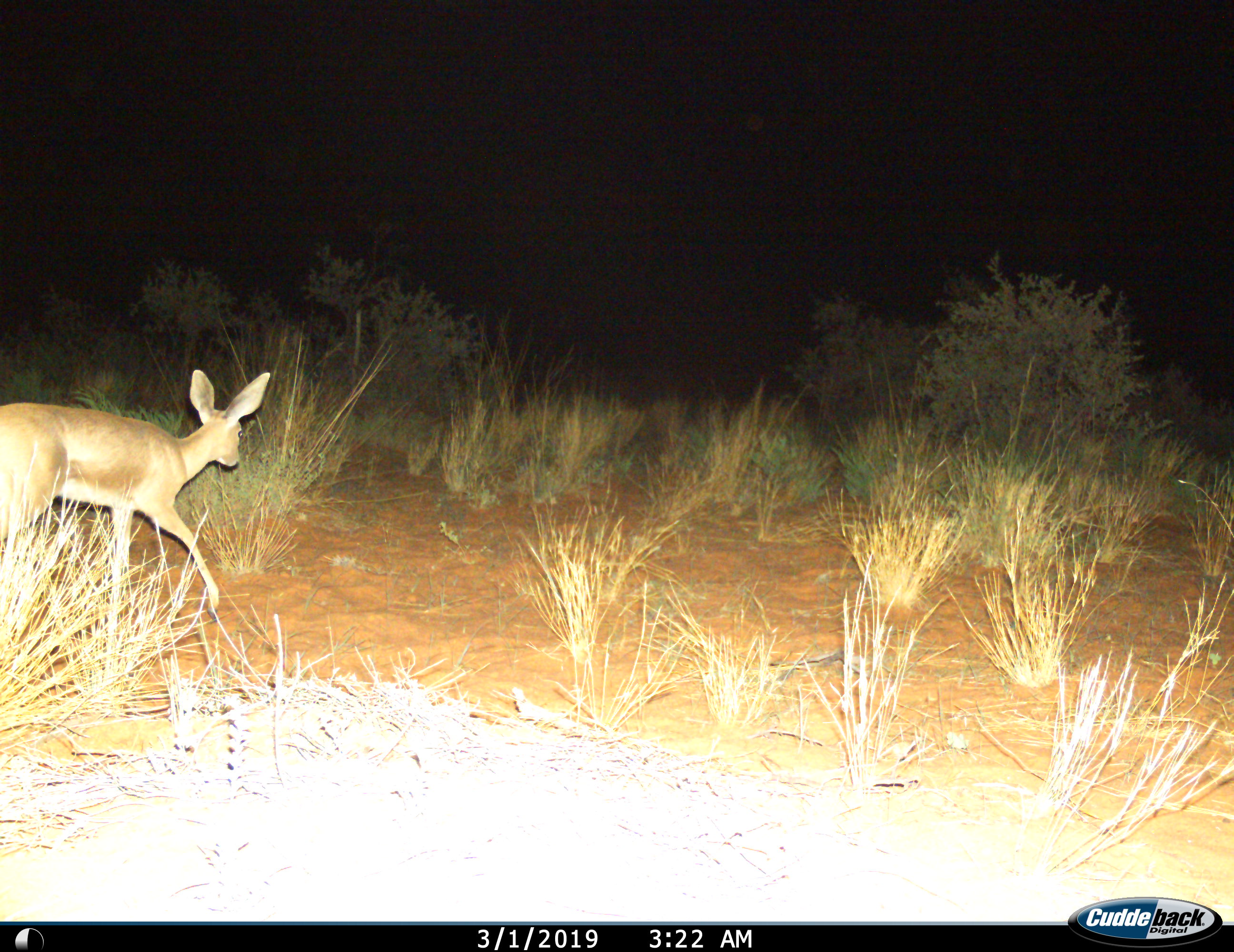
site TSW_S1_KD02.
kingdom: Animalia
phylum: Chordata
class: Mammalia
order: Artiodactyla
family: Bovidae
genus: Raphicerus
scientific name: Raphicerus campestris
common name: steenbok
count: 1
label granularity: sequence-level